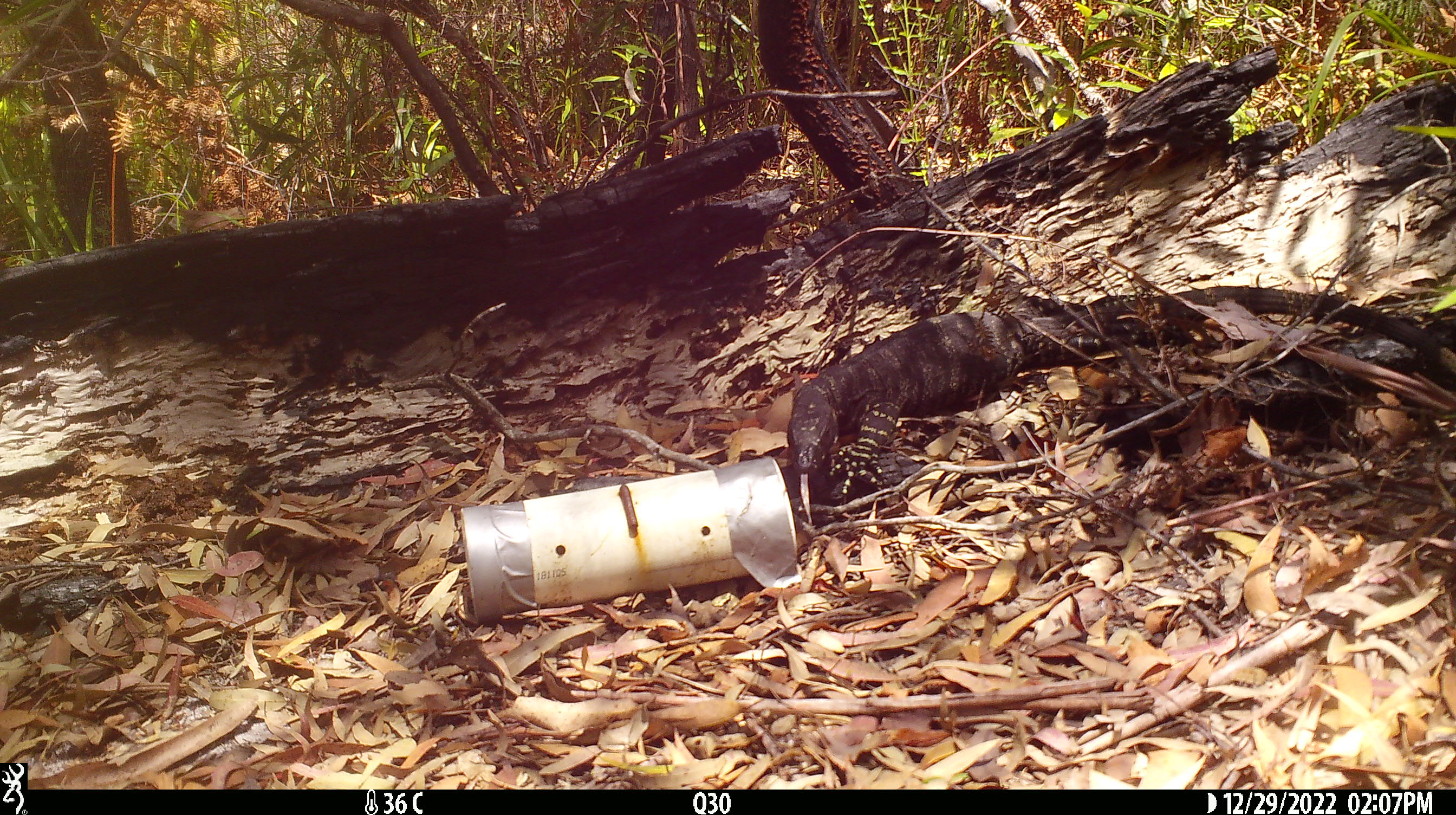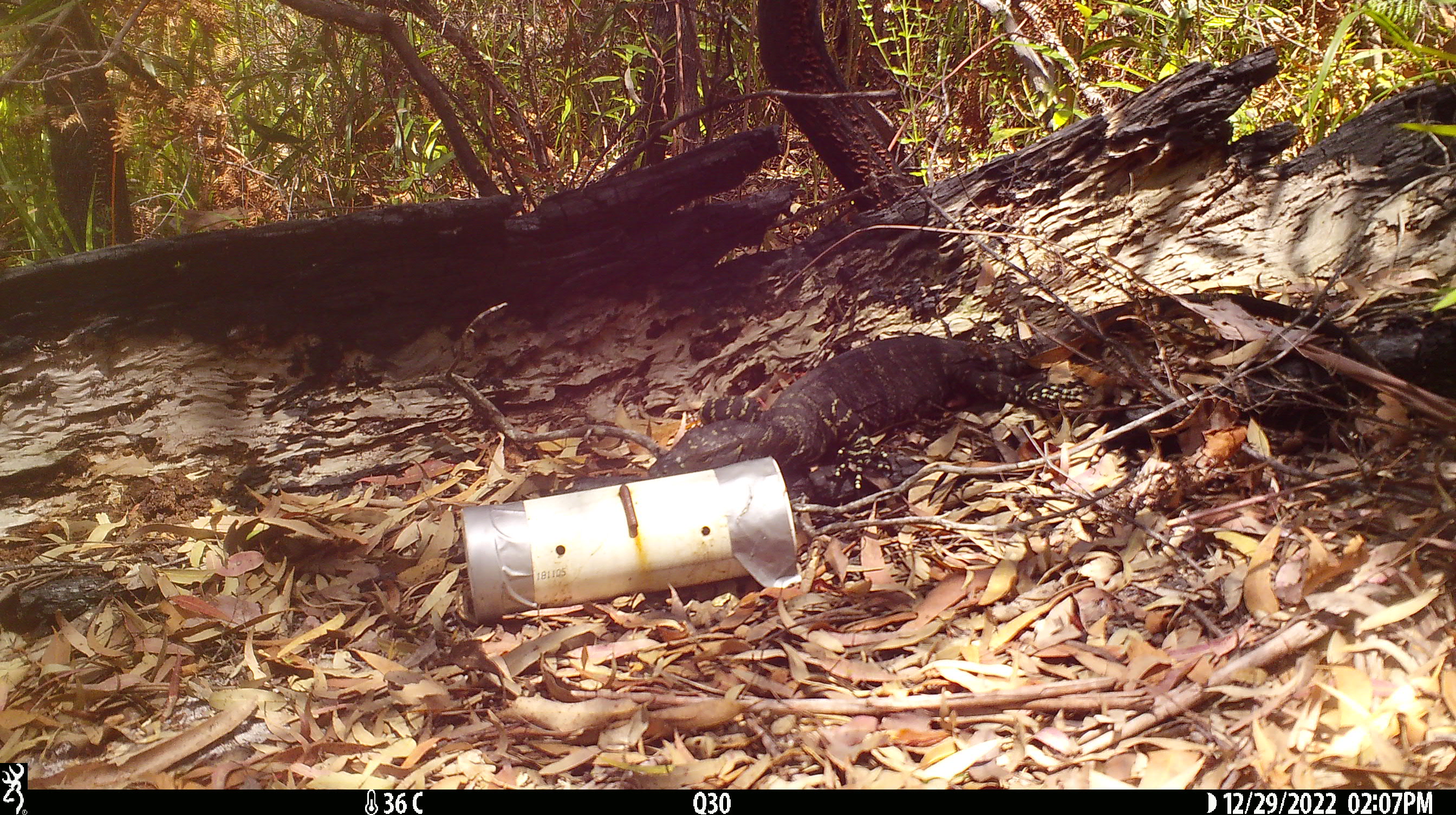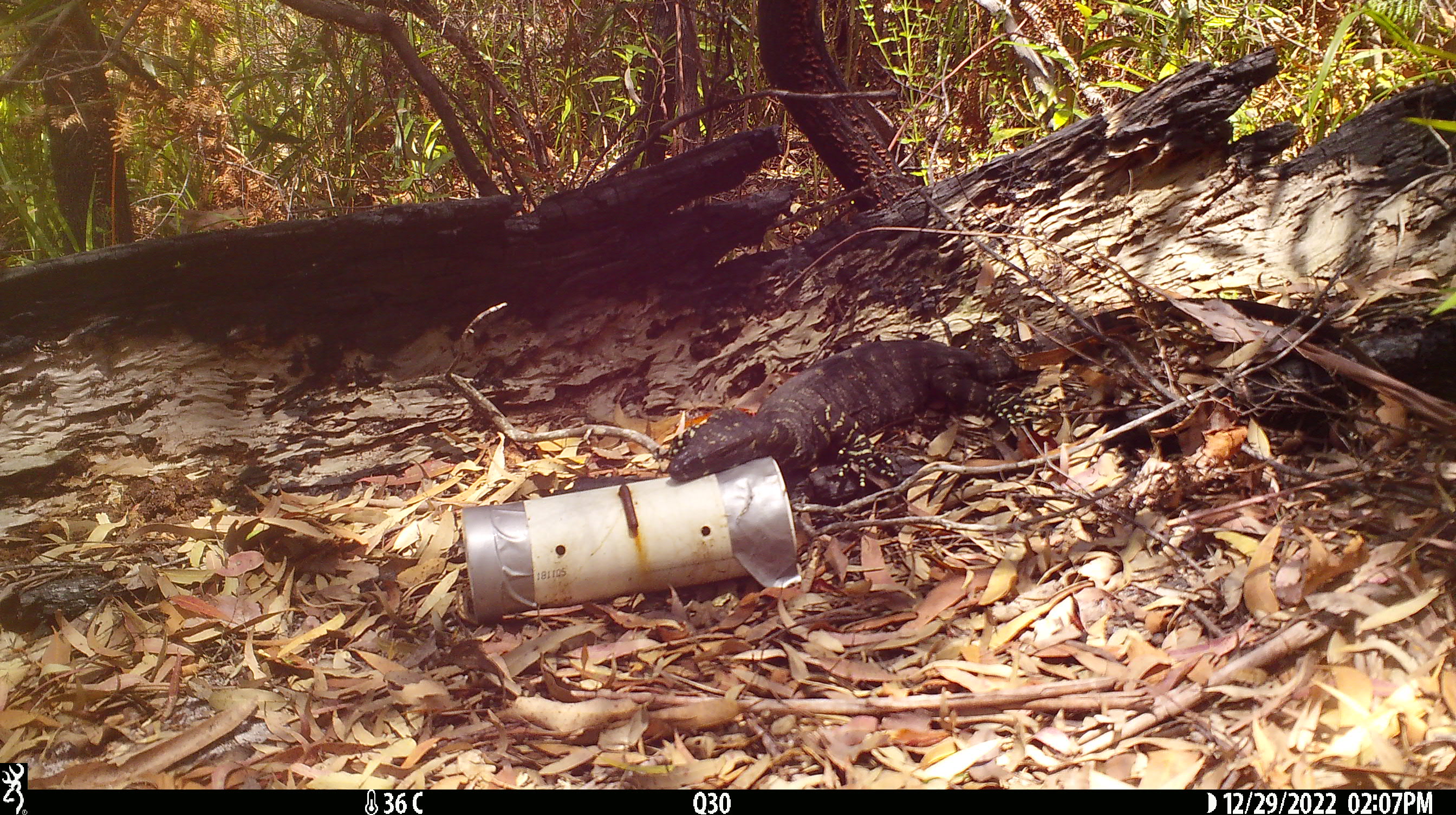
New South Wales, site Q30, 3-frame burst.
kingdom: Animalia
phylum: Chordata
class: Reptilia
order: Squamata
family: Varanidae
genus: Varanus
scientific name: Varanus varius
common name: lace monitor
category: goanna